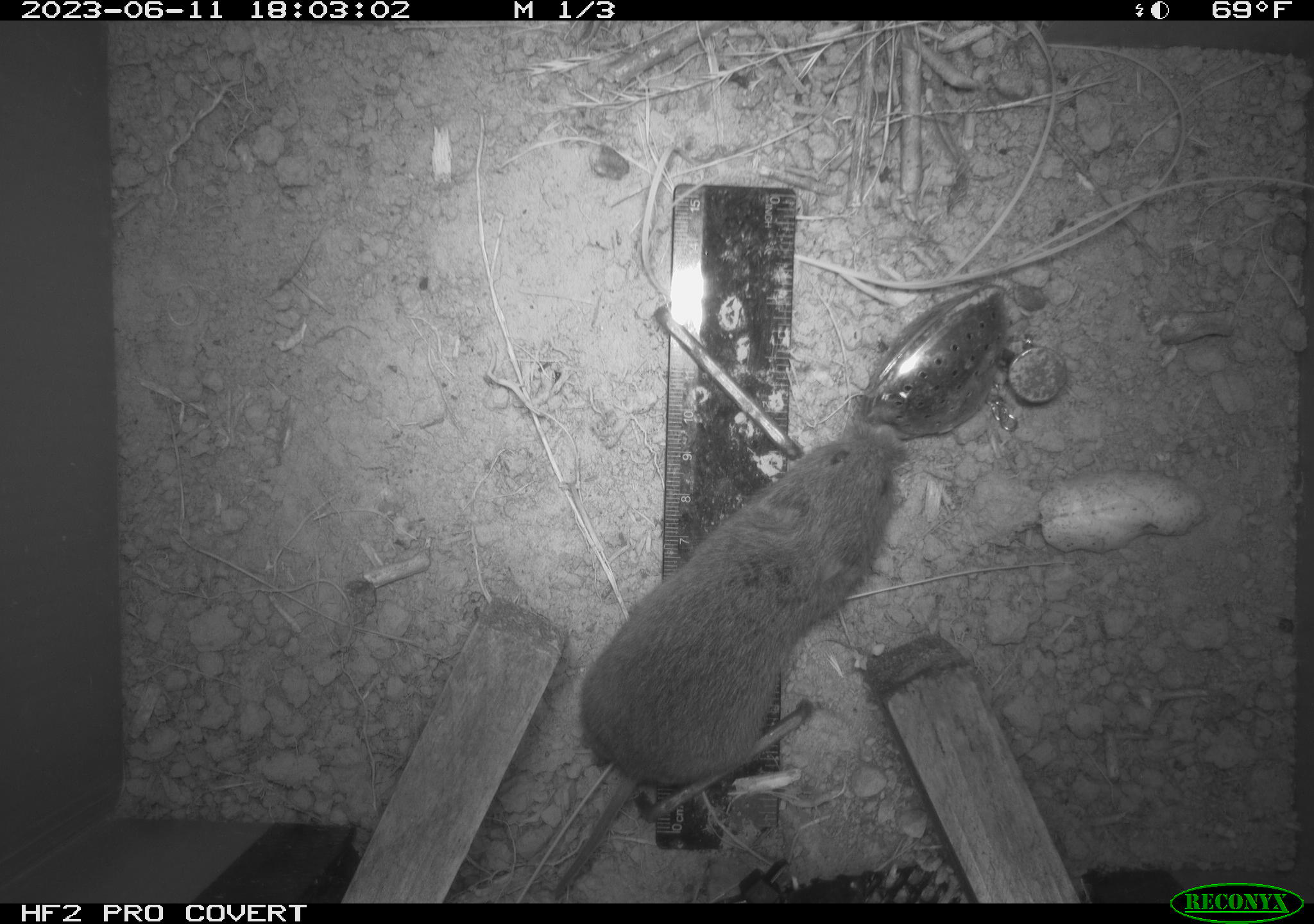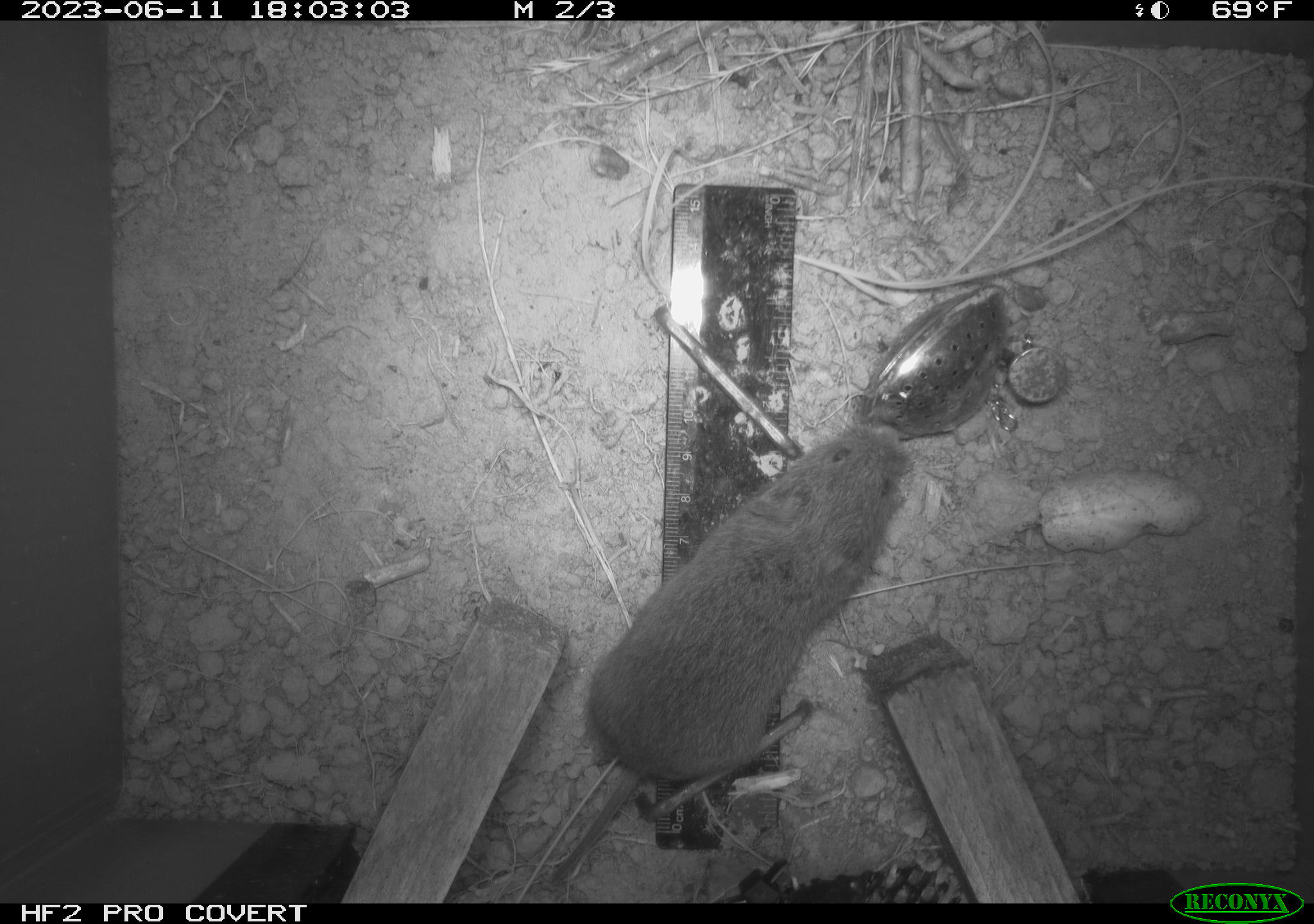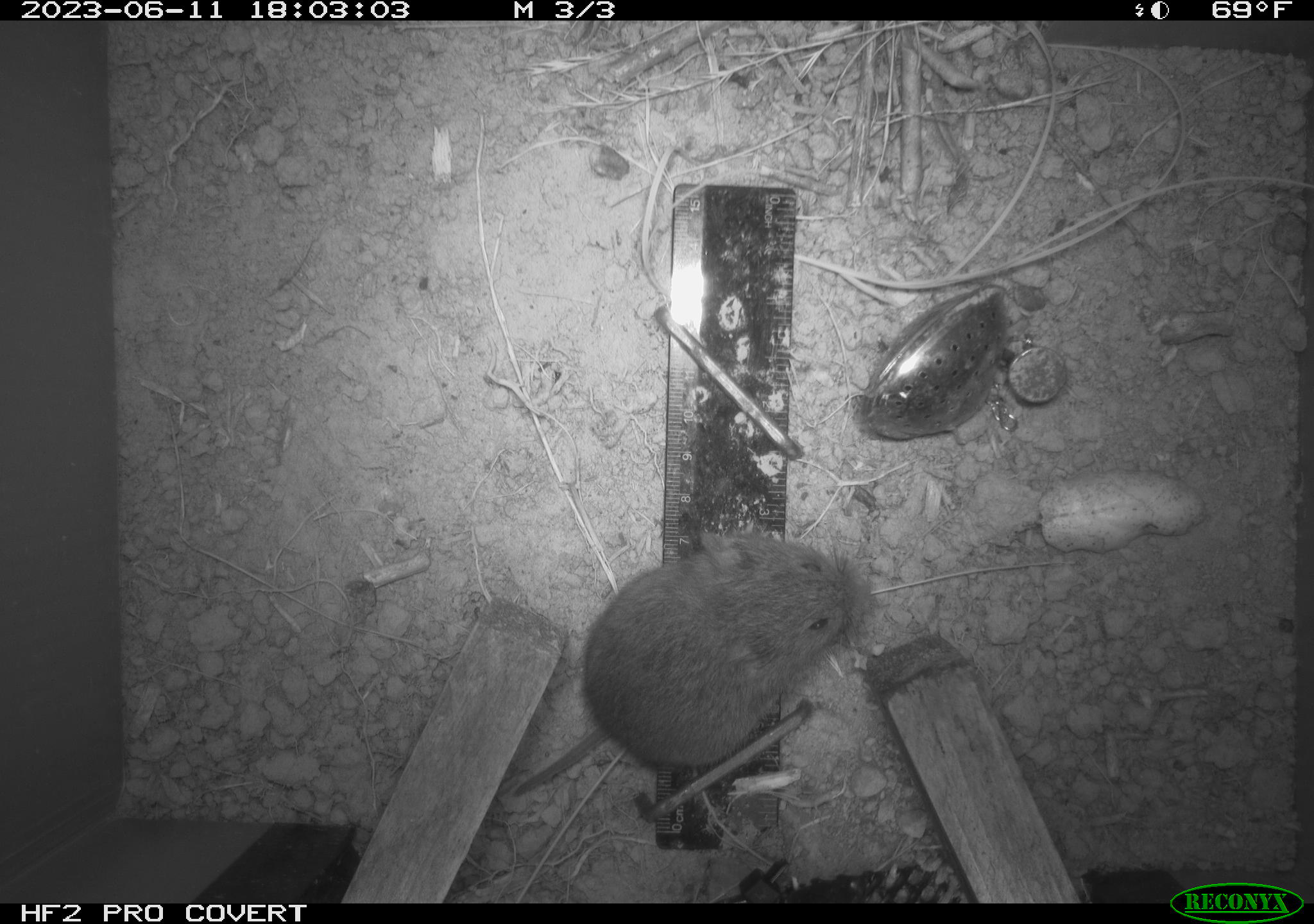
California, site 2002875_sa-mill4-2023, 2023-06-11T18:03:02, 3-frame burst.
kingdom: Animalia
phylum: Chordata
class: Mammalia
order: Rodentia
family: Cricetidae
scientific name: Arvicolinae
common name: voles, lemmings, and muskrats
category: arvicolinae subfamily